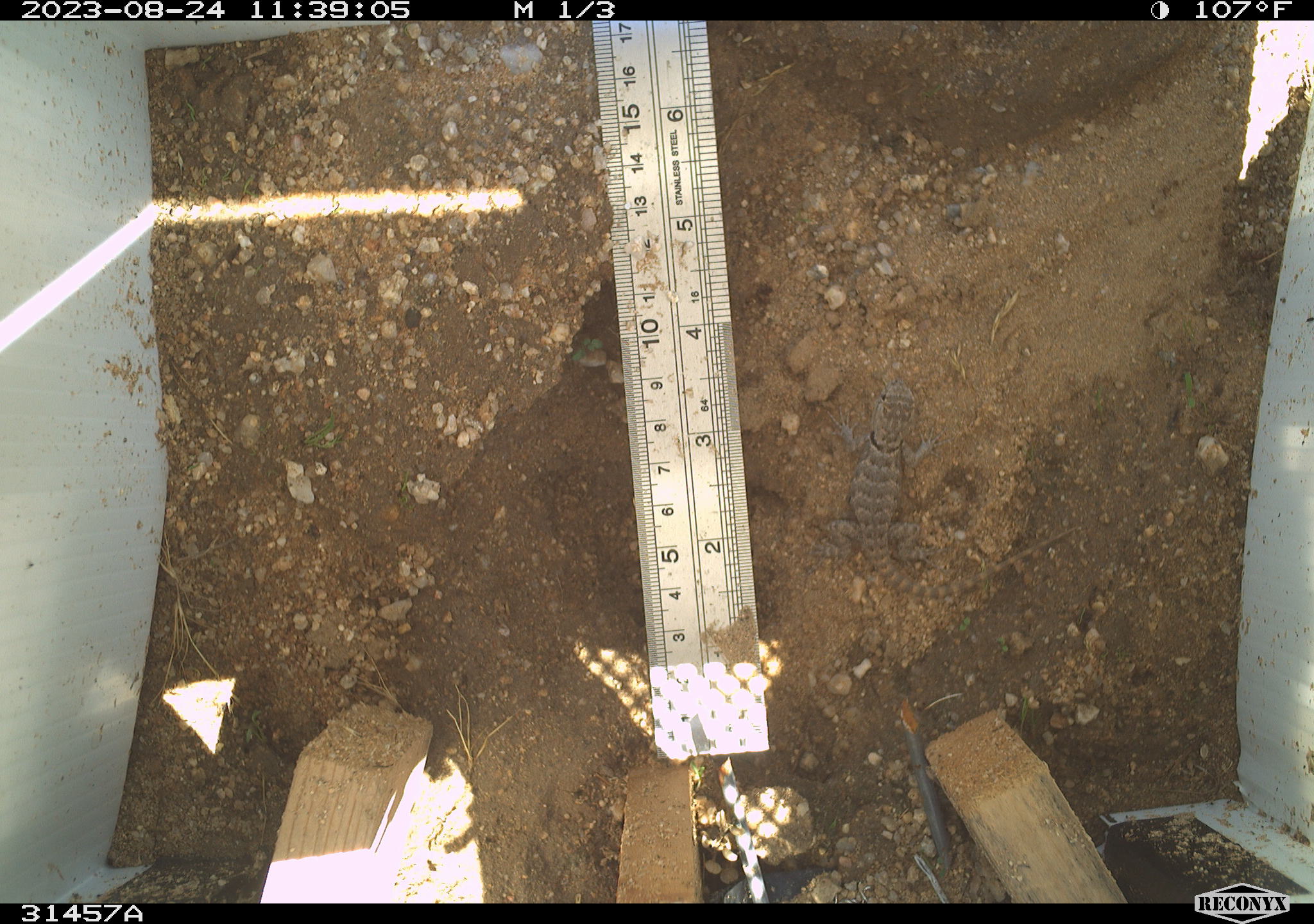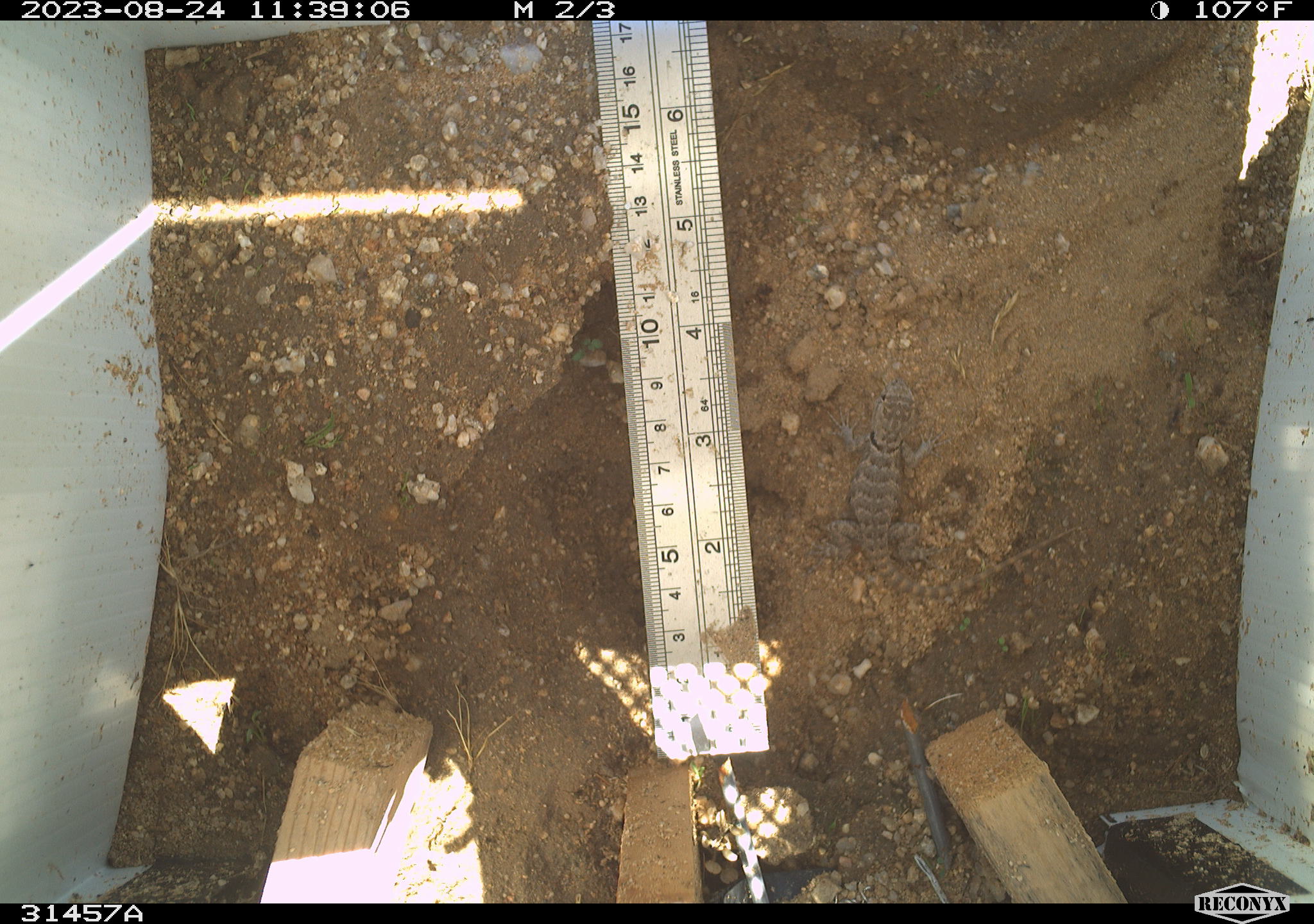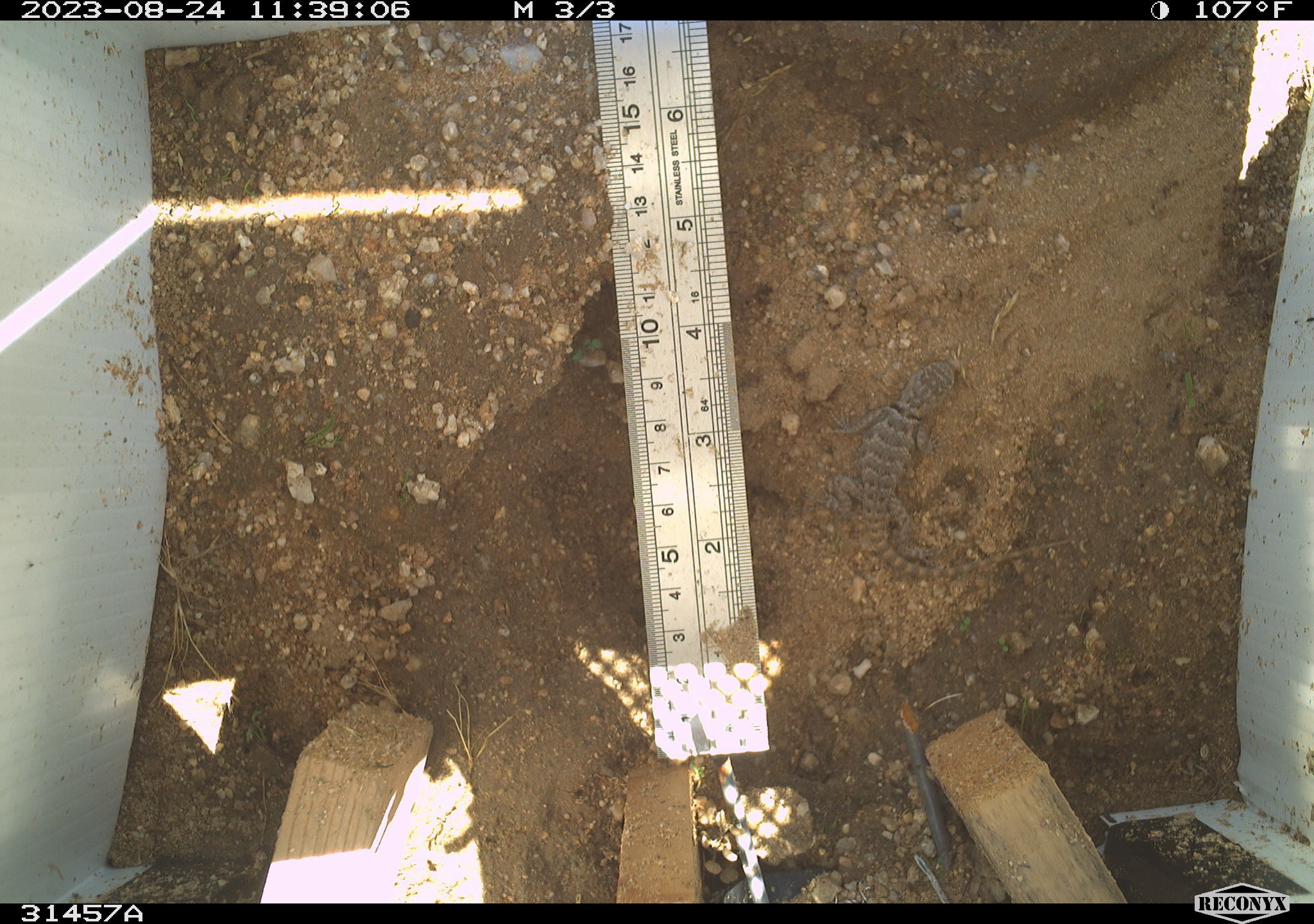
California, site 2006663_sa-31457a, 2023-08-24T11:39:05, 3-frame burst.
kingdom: Animalia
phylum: Chordata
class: Reptilia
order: Squamata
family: Phrynosomatidae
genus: Sceloporus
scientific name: Sceloporus uniformis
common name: yellow-backed spiny lizard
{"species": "yellow-backed spiny lizard (Sceloporus uniformis)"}